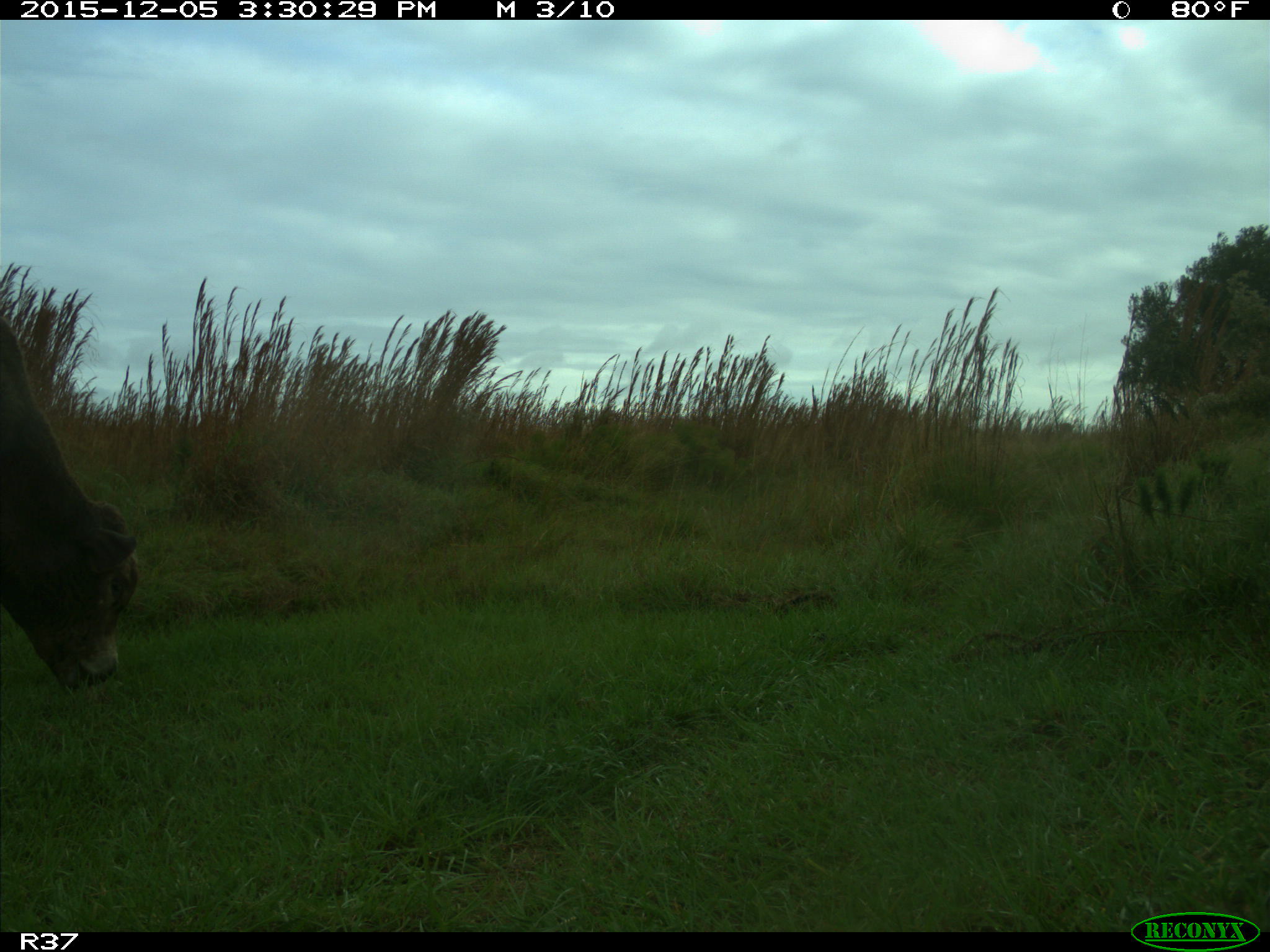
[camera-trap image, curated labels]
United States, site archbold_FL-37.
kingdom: Animalia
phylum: Chordata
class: Mammalia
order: Artiodactyla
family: Bovidae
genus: Bos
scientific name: Bos taurus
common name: domestic cow